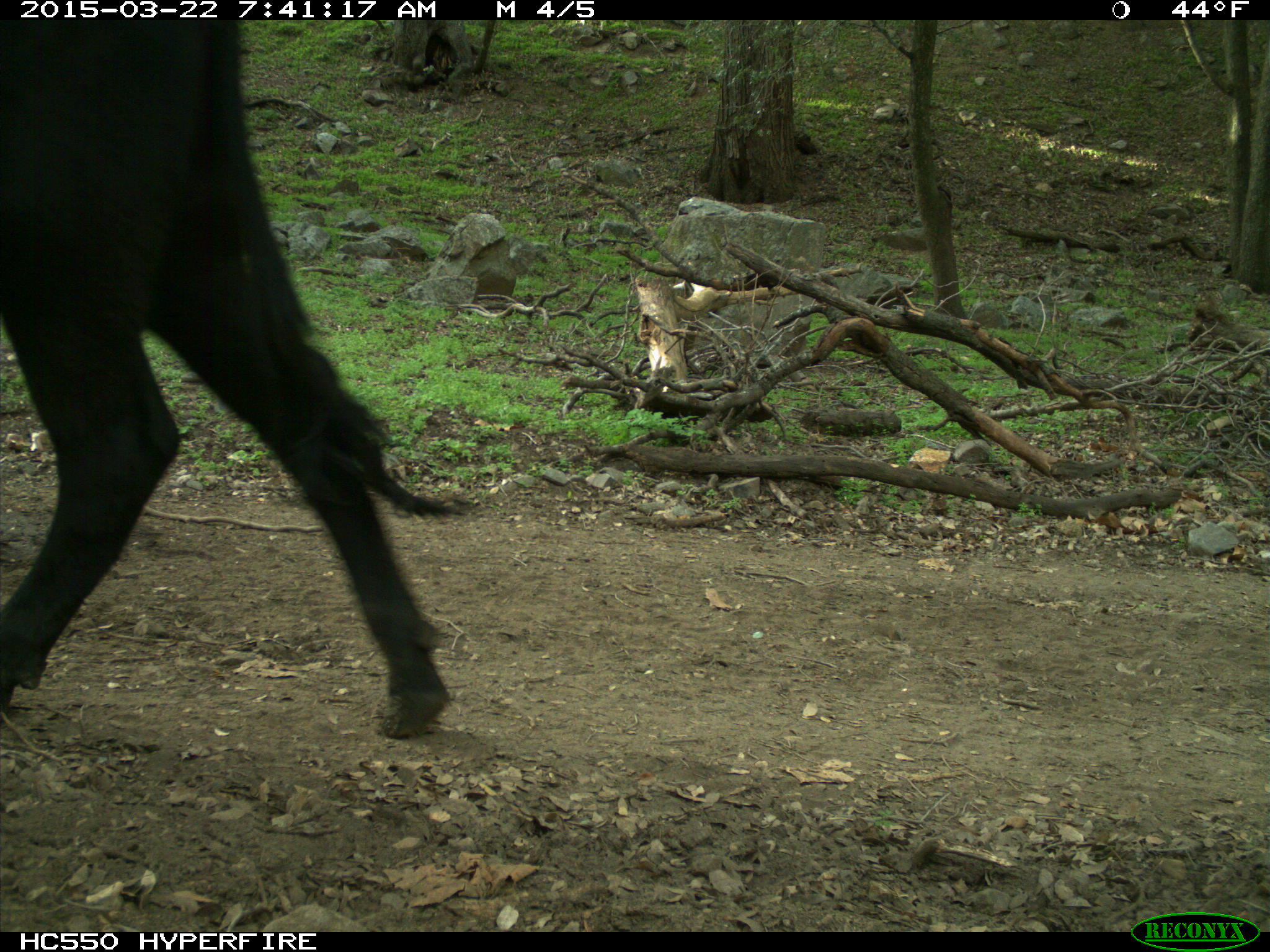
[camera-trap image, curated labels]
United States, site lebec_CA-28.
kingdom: Animalia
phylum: Chordata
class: Mammalia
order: Artiodactyla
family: Bovidae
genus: Bos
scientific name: Bos taurus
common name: domestic cow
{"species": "Bos taurus (domestic cow)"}